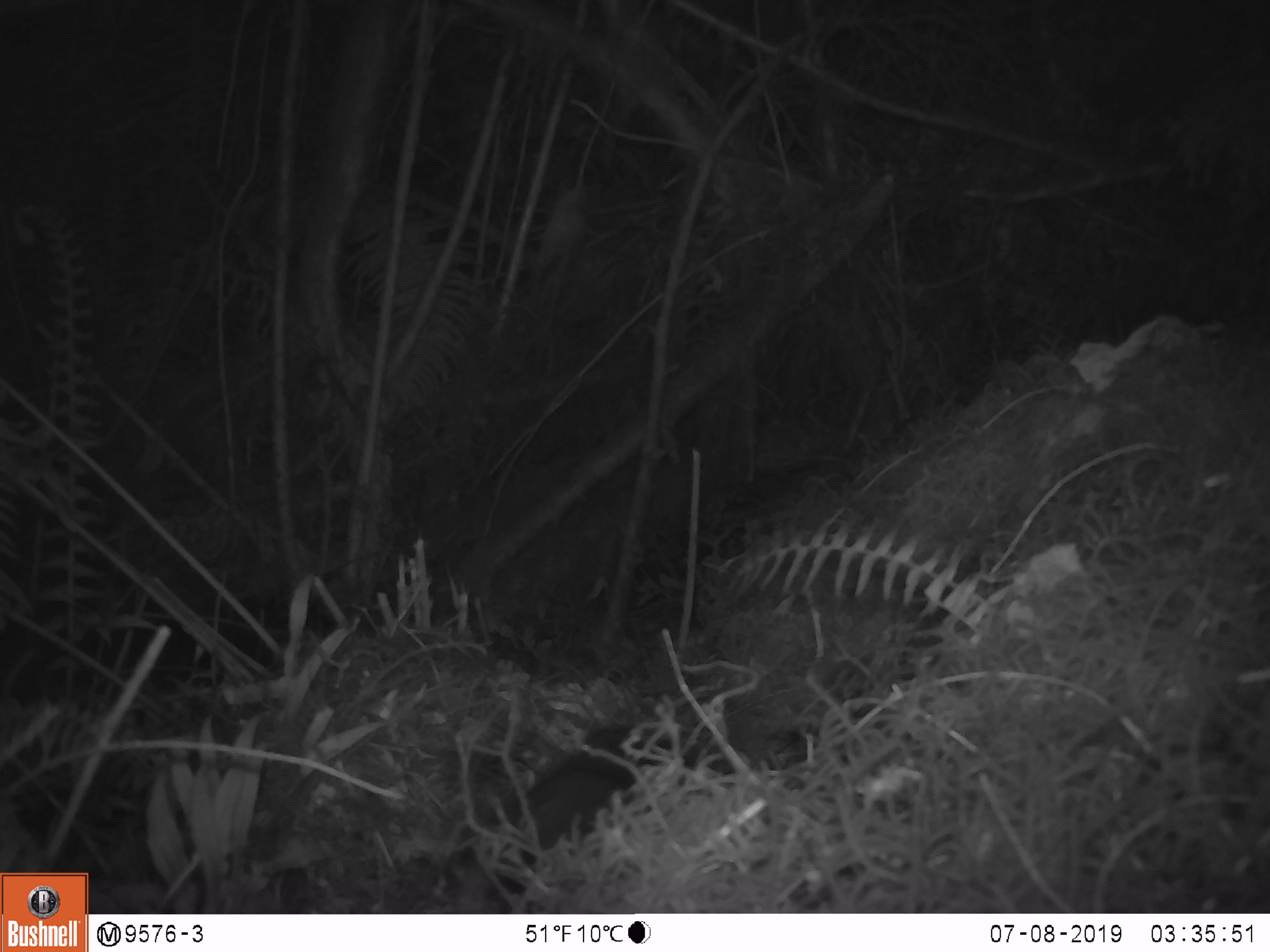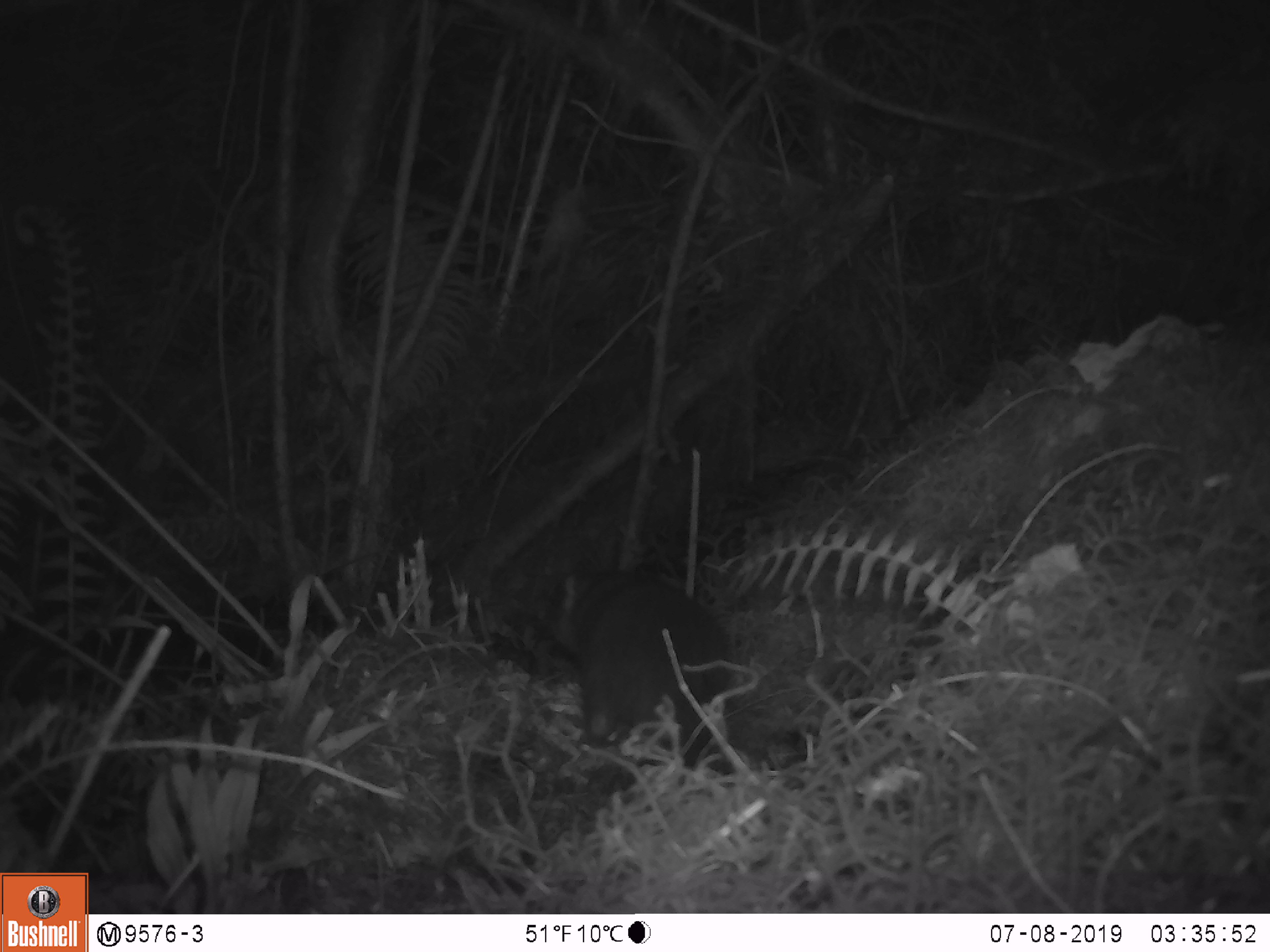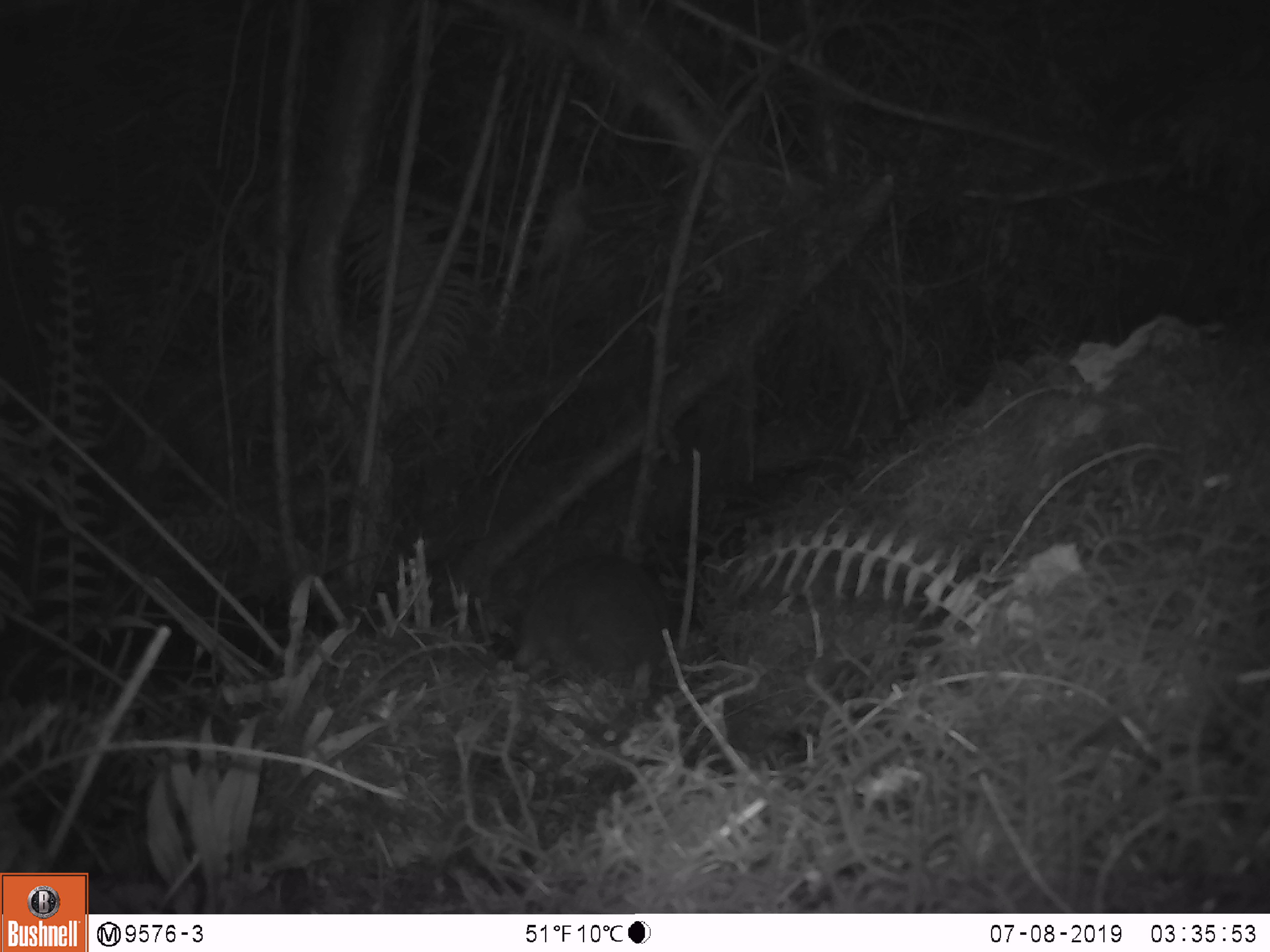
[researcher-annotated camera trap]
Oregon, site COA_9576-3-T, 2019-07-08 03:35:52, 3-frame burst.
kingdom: Animalia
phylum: Chordata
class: Mammalia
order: Rodentia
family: Aplodontiidae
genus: Aplodontia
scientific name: Aplodontia rufa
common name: mountain beaver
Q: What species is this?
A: Mountain beaver (Aplodontia rufa).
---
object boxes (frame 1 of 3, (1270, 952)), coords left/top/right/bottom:
mountain beaver: 475/720/667/871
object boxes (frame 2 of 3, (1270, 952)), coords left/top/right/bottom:
mountain beaver: 546/568/742/753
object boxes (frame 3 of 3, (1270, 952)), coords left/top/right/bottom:
mountain beaver: 509/562/691/707